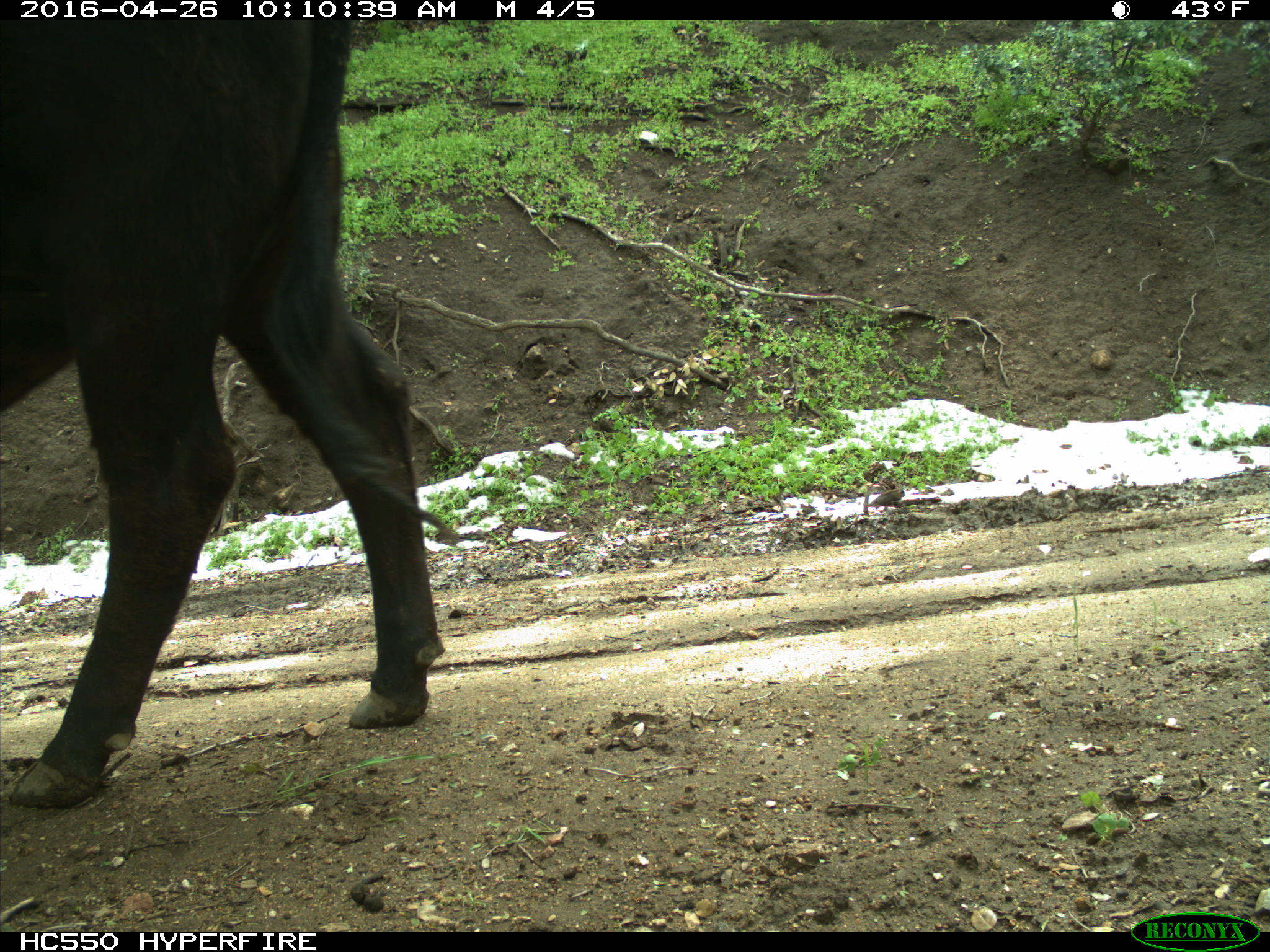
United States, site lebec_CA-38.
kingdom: Animalia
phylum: Chordata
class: Mammalia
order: Artiodactyla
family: Bovidae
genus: Bos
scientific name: Bos taurus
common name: domestic cow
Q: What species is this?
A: Bos taurus (domestic cow).